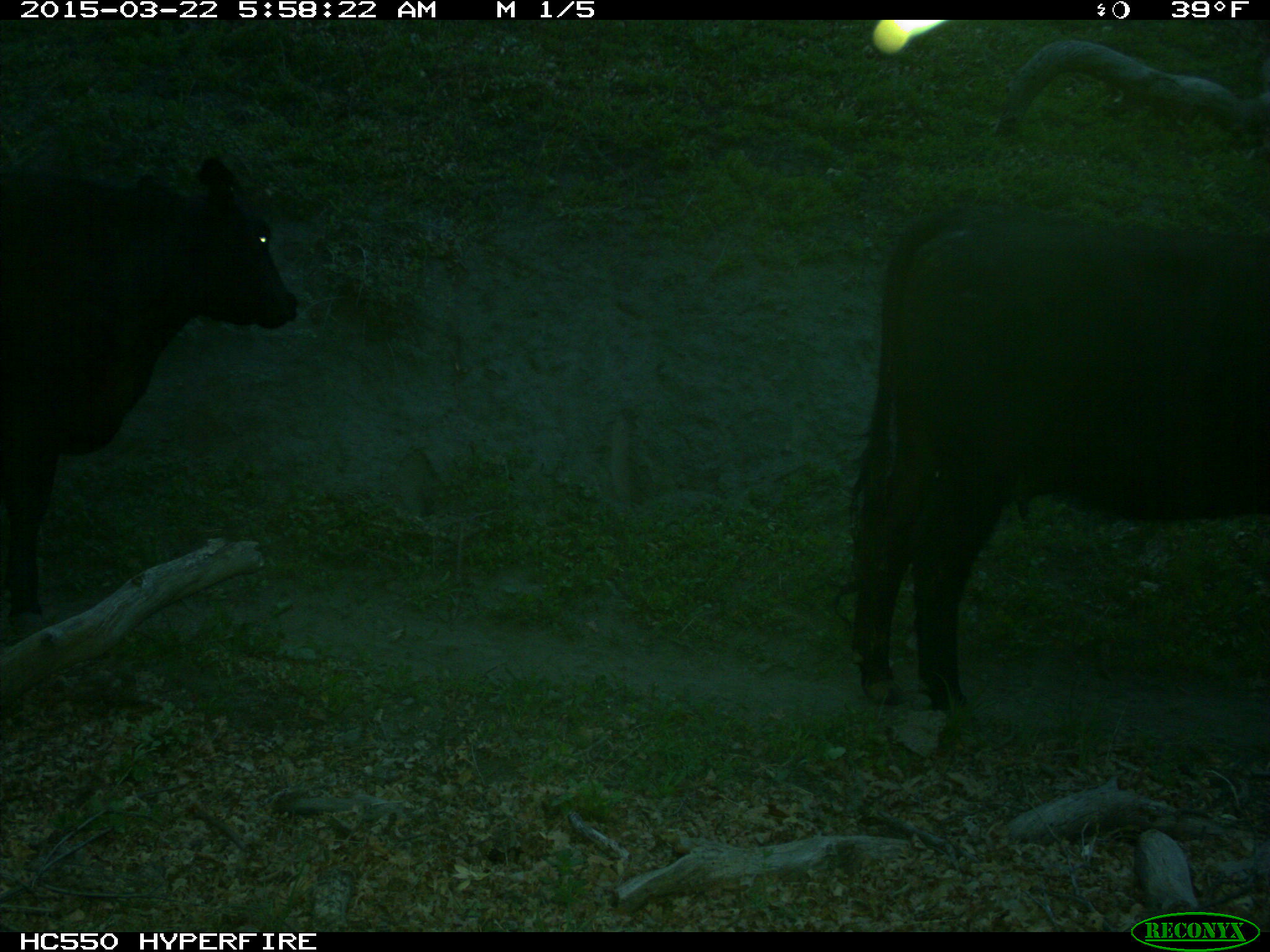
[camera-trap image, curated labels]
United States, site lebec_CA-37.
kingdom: Animalia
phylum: Chordata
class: Mammalia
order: Artiodactyla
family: Bovidae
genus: Bos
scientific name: Bos taurus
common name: domestic cow